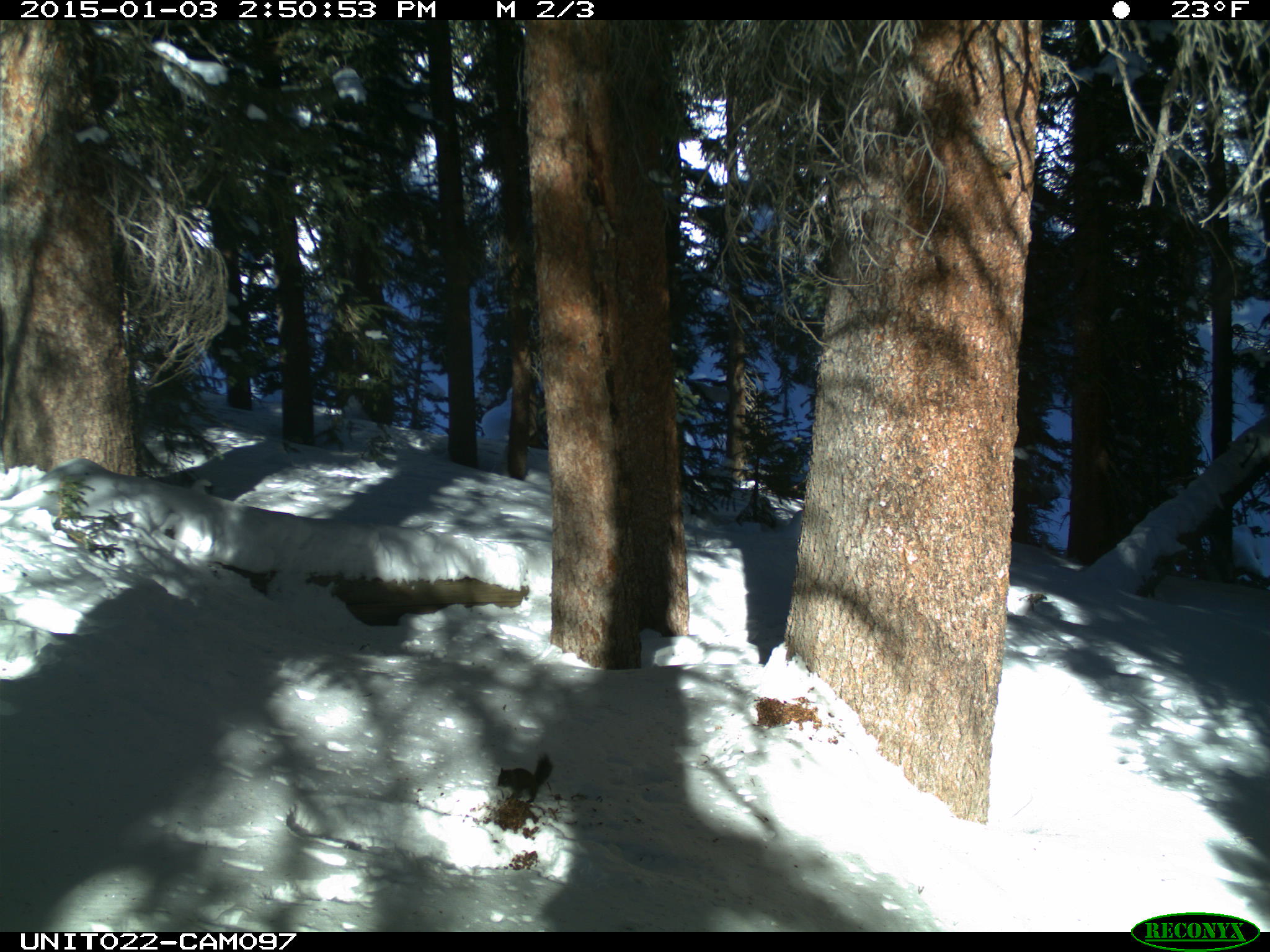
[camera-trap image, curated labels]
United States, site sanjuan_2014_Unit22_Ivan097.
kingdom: Animalia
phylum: Chordata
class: Mammalia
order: Rodentia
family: Sciuridae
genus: Tamiasciurus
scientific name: Tamiasciurus hudsonicus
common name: american red squirrel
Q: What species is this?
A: Tamiasciurus hudsonicus (american red squirrel).